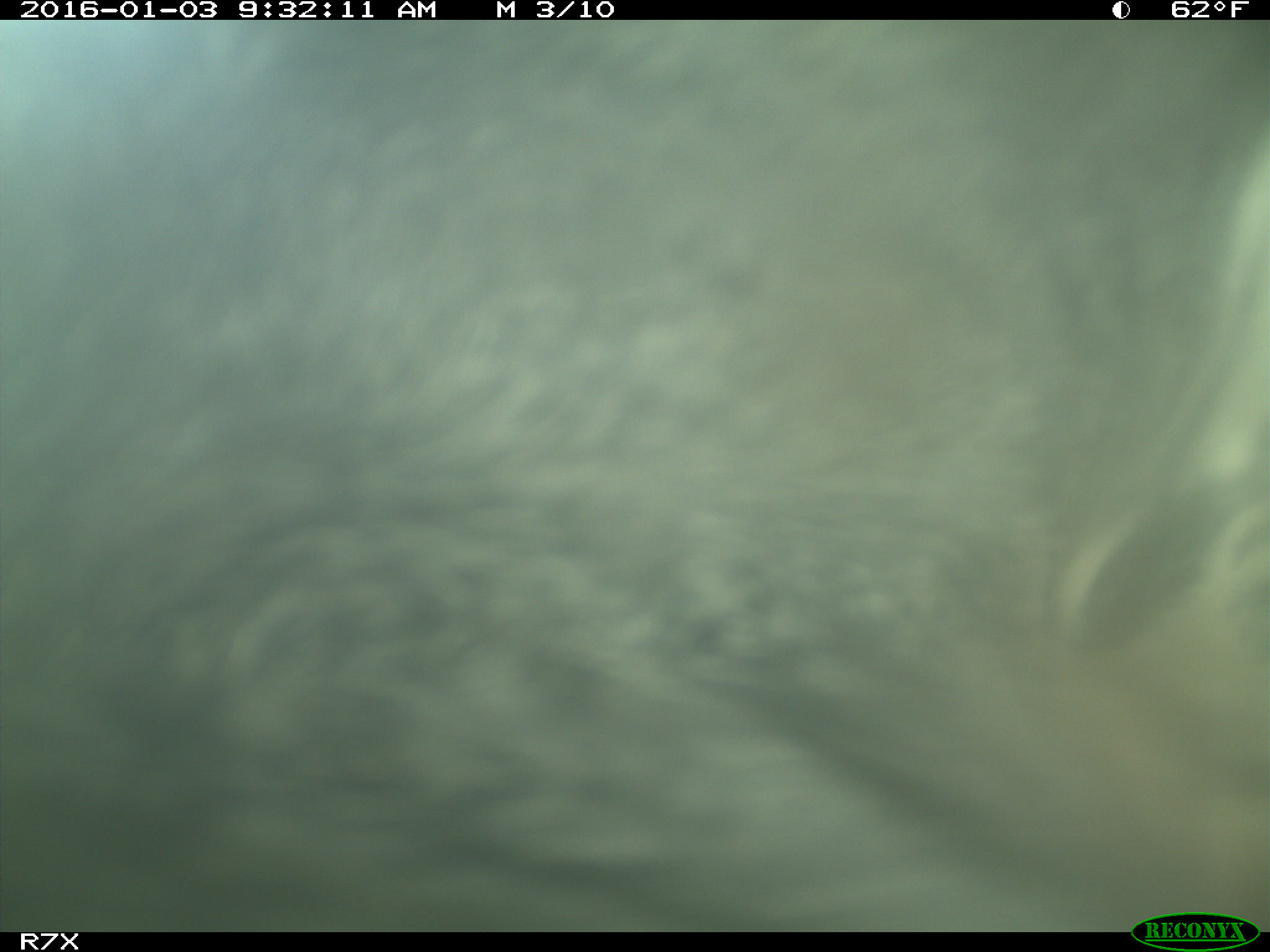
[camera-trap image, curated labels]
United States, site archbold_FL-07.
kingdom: Animalia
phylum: Chordata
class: Mammalia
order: Artiodactyla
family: Bovidae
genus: Bos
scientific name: Bos taurus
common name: domestic cow